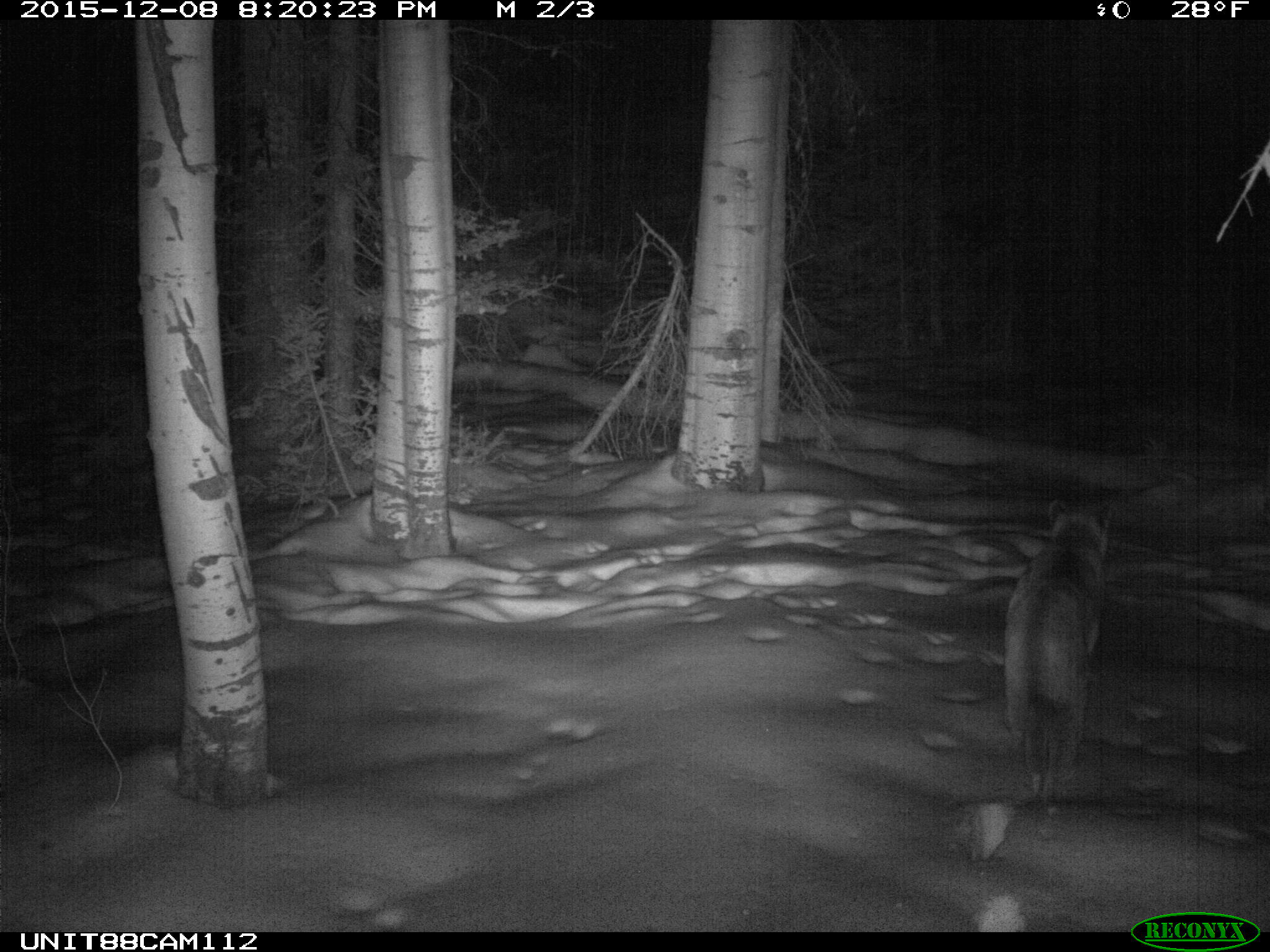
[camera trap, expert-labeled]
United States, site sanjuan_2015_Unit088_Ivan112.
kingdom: Animalia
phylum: Chordata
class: Mammalia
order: Carnivora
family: Felidae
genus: Puma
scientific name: Puma concolor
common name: mountain lion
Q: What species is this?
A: Puma concolor (mountain lion).